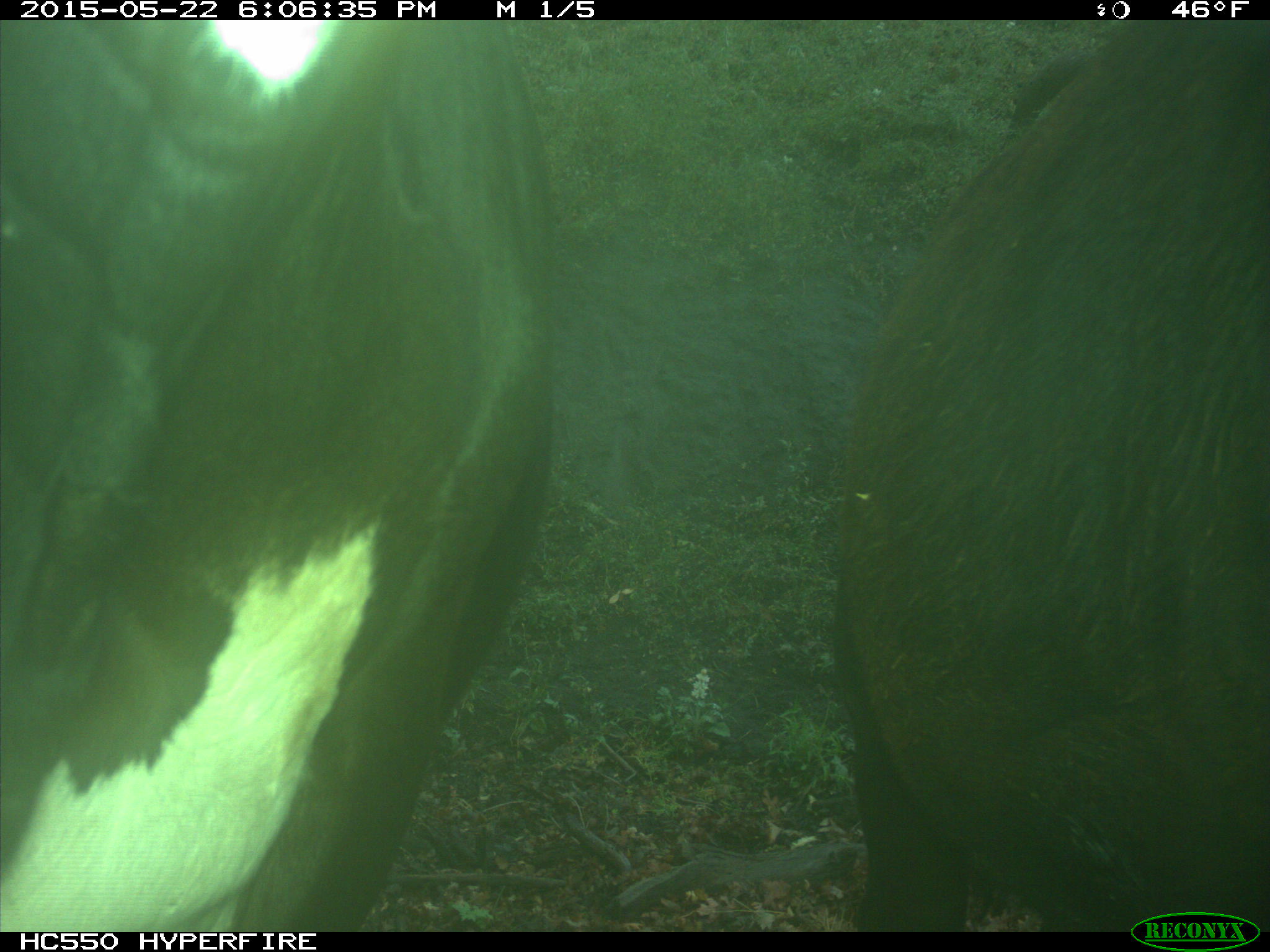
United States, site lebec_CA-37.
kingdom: Animalia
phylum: Chordata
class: Mammalia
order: Artiodactyla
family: Bovidae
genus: Bos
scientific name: Bos taurus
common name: domestic cow